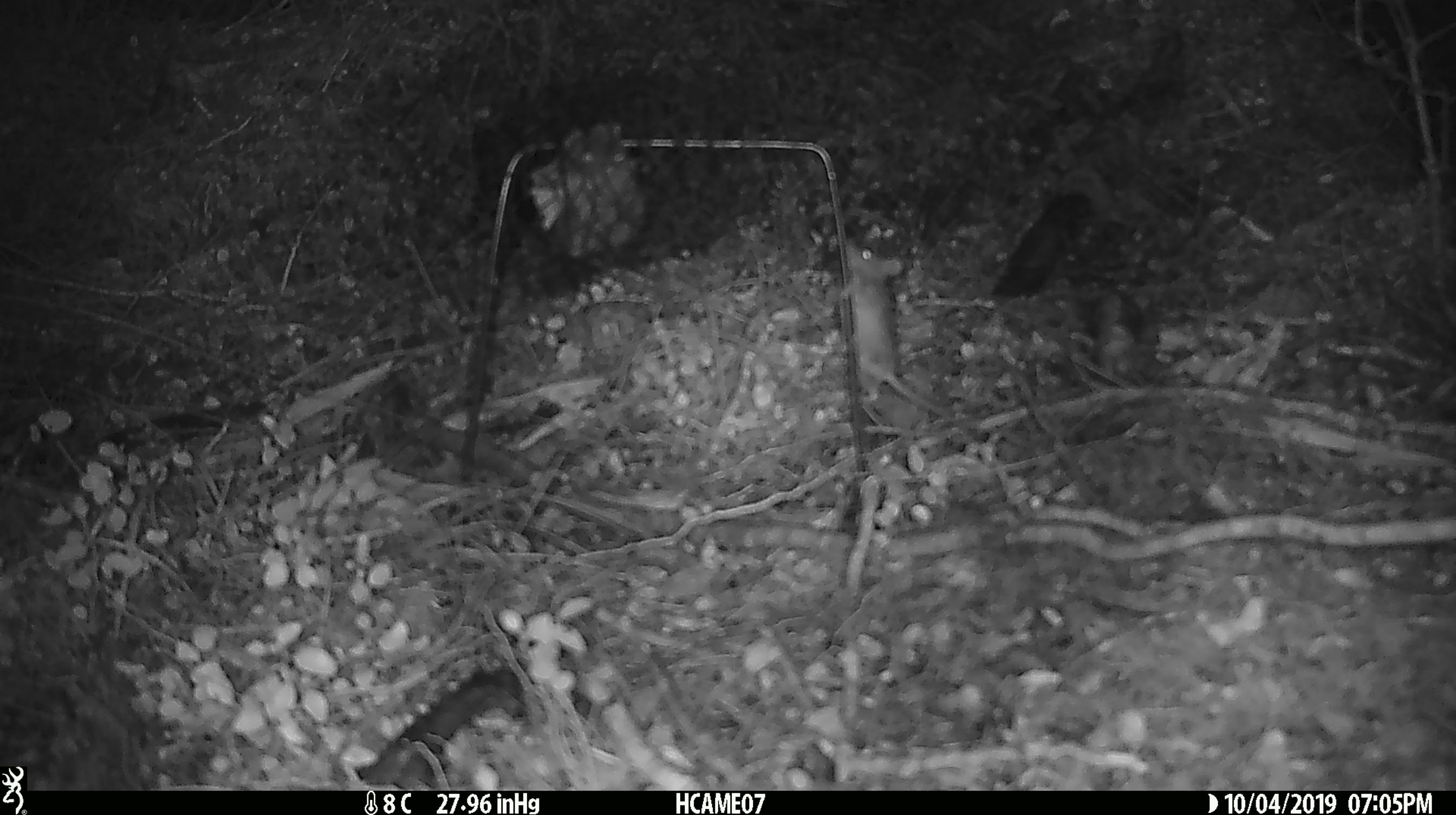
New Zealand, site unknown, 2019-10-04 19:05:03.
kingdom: Animalia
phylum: Chordata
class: Mammalia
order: Rodentia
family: Muridae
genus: Mus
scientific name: Mus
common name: mouse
Mouse (Mus).